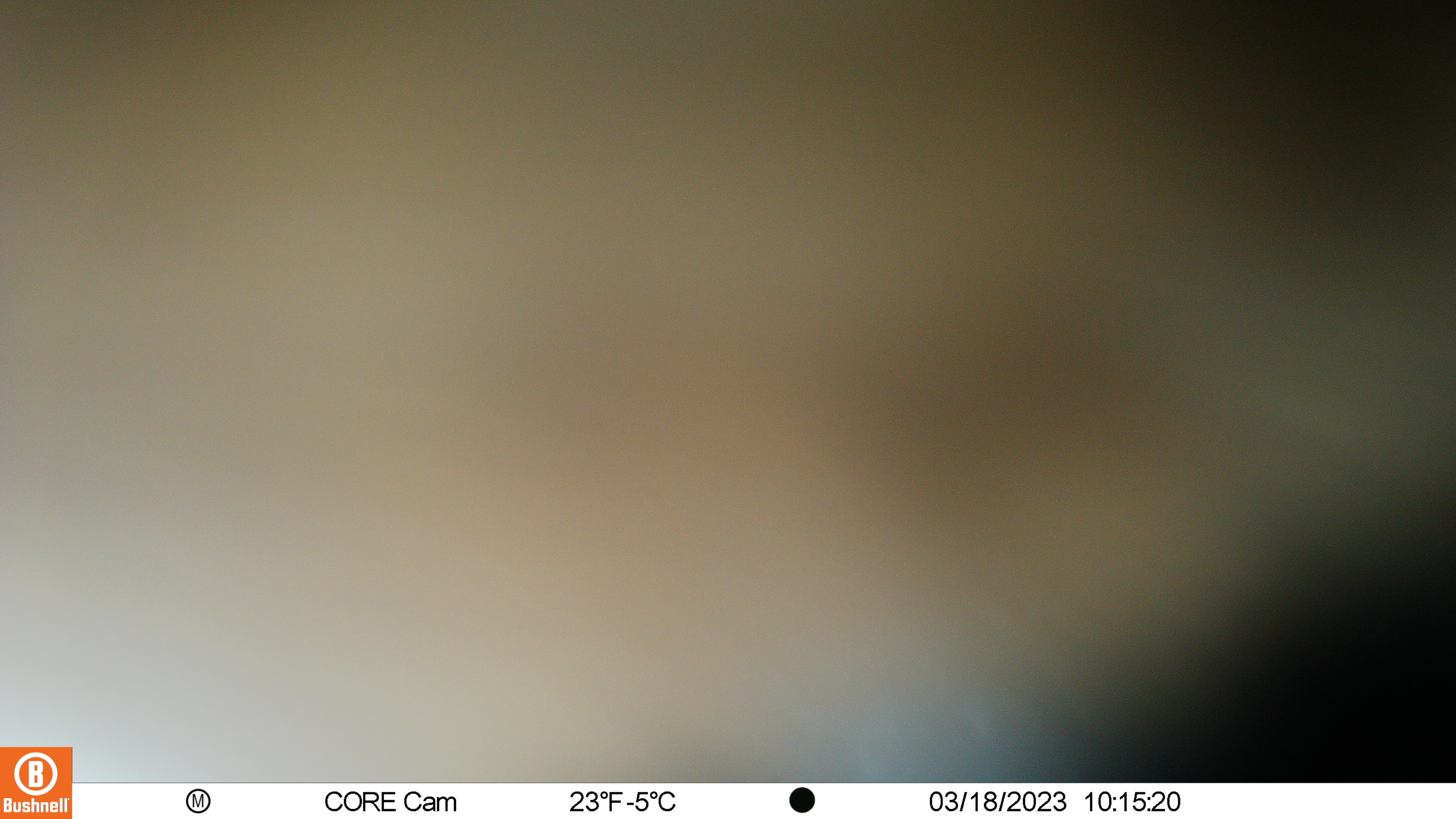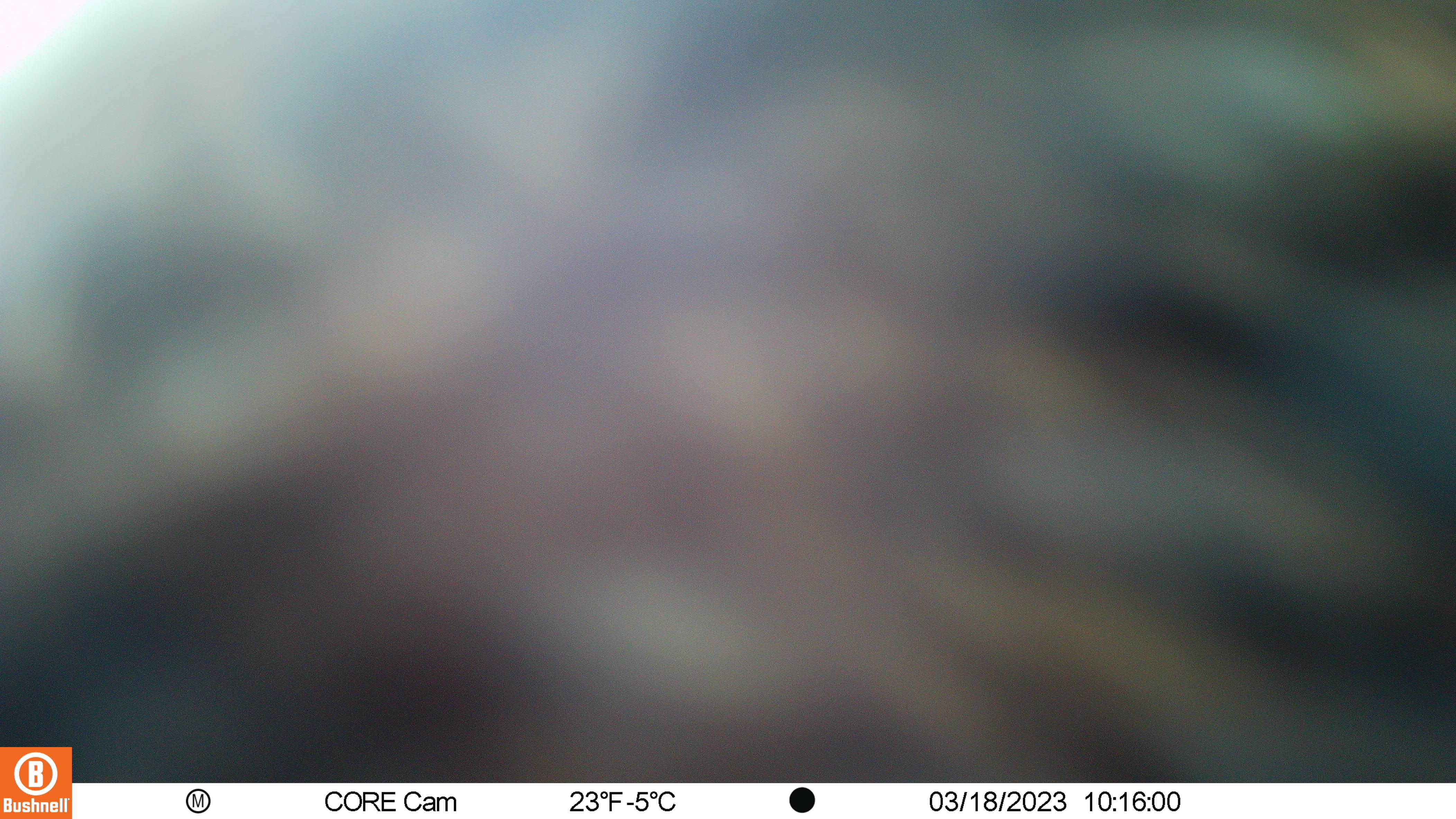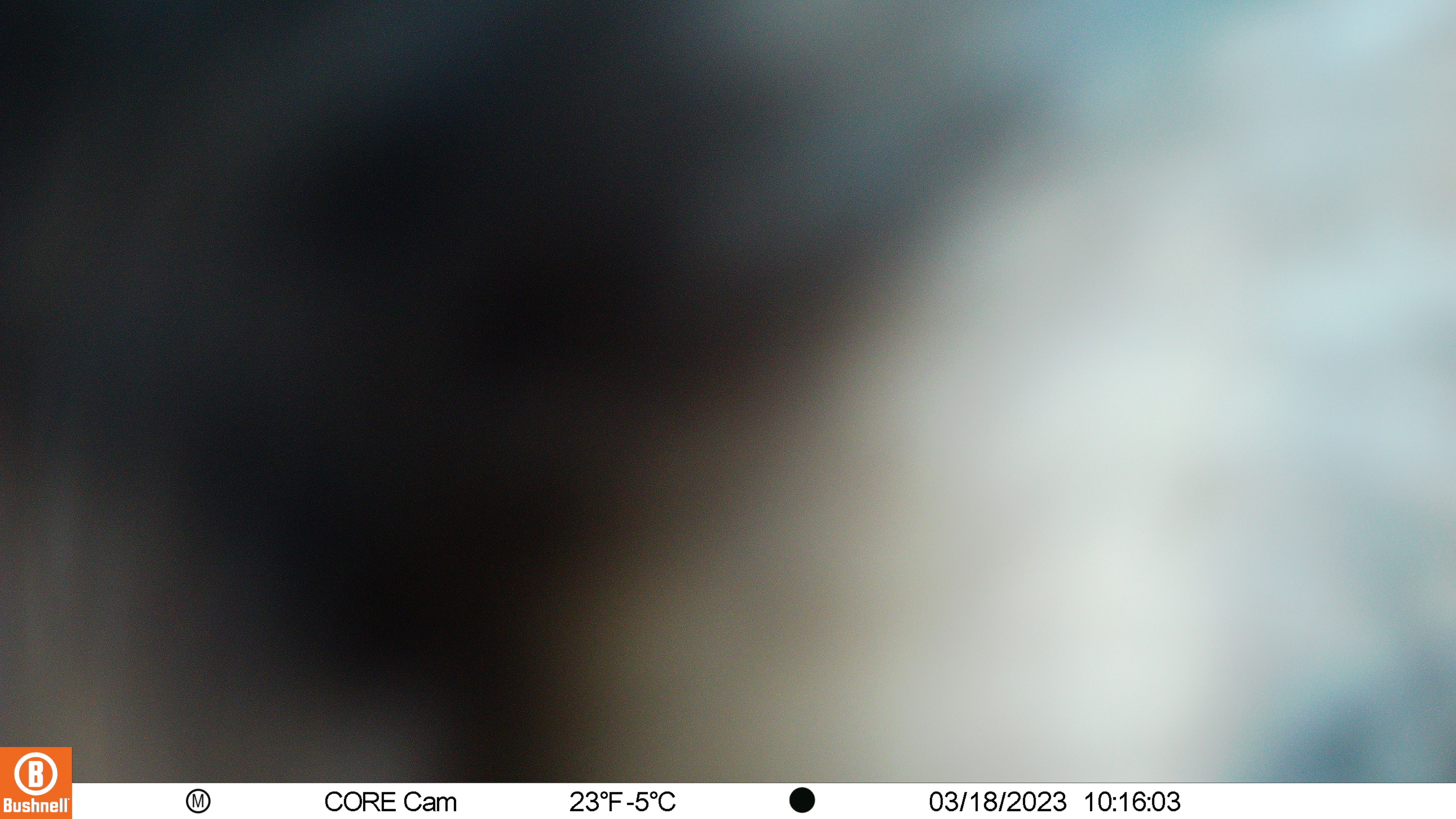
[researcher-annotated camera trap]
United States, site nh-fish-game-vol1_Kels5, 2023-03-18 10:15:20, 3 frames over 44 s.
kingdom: Animalia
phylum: Chordata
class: Mammalia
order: Artiodactyla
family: Cervidae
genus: Alces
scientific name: Alces alces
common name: moose